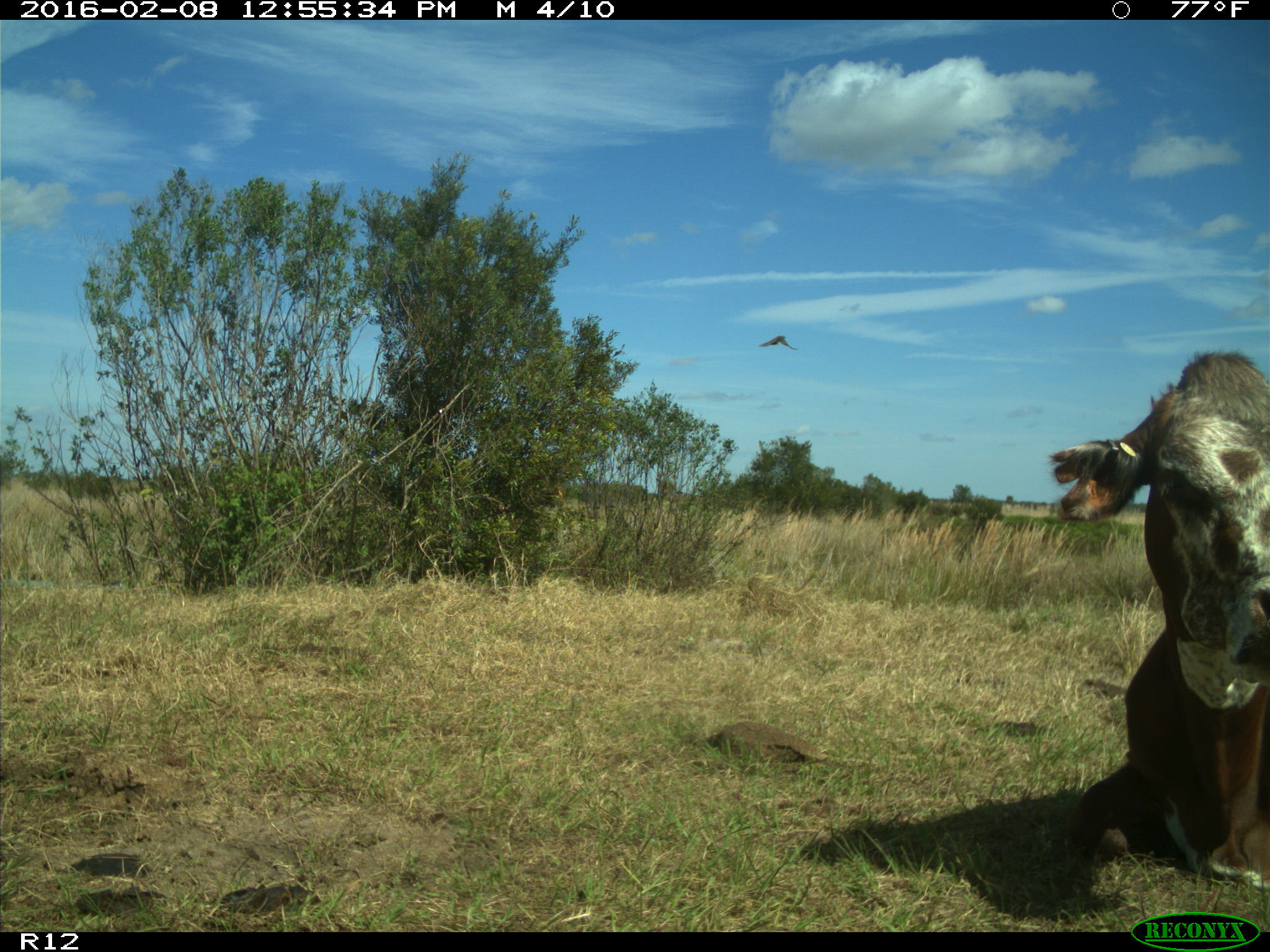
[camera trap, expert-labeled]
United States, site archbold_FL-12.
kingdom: Animalia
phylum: Chordata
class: Mammalia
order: Artiodactyla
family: Bovidae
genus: Bos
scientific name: Bos taurus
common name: domestic cow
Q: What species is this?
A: Bos taurus (domestic cow).